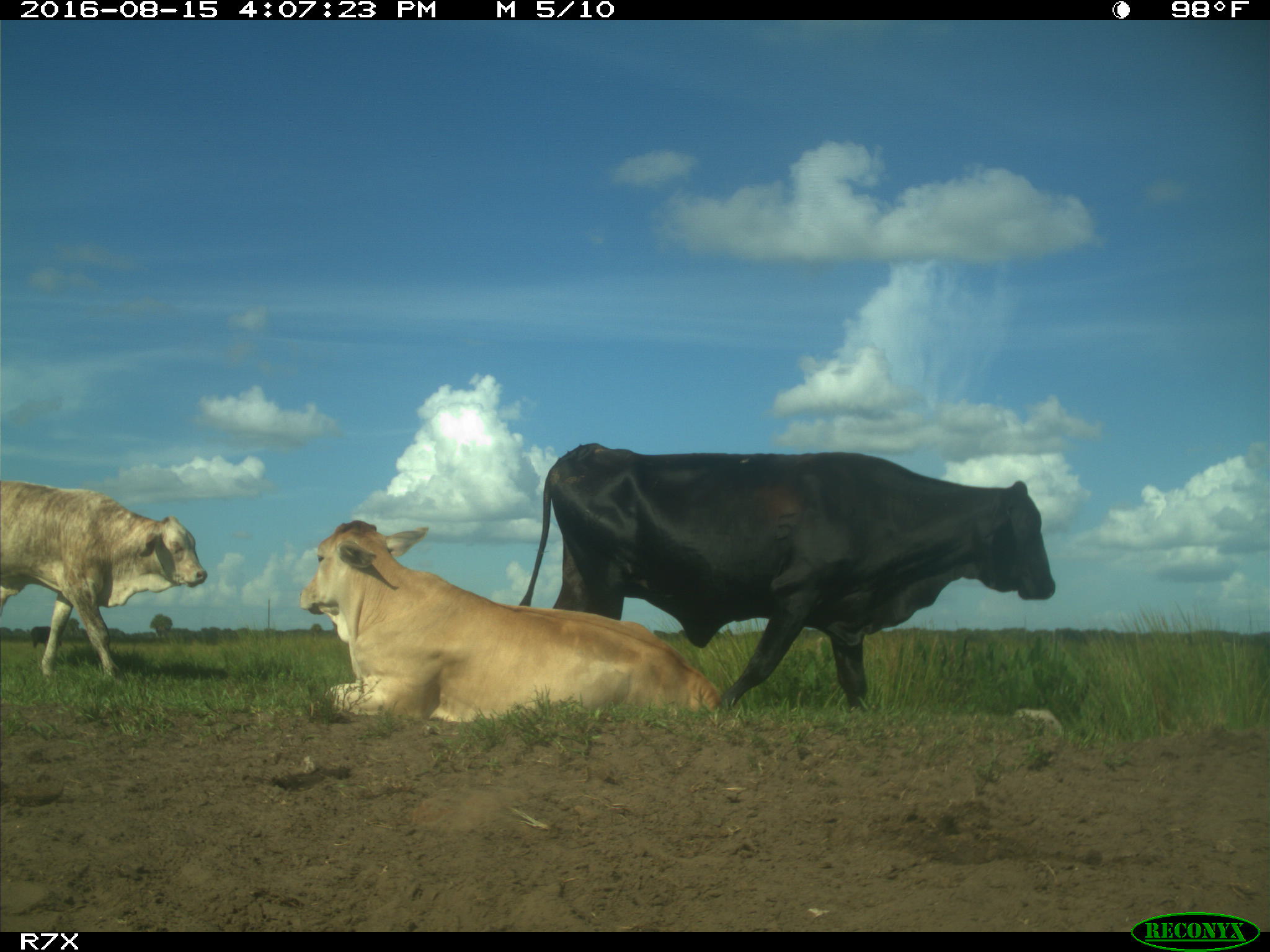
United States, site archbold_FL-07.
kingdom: Animalia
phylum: Chordata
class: Mammalia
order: Artiodactyla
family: Bovidae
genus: Bos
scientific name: Bos taurus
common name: domestic cow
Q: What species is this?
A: Bos taurus (domestic cow).